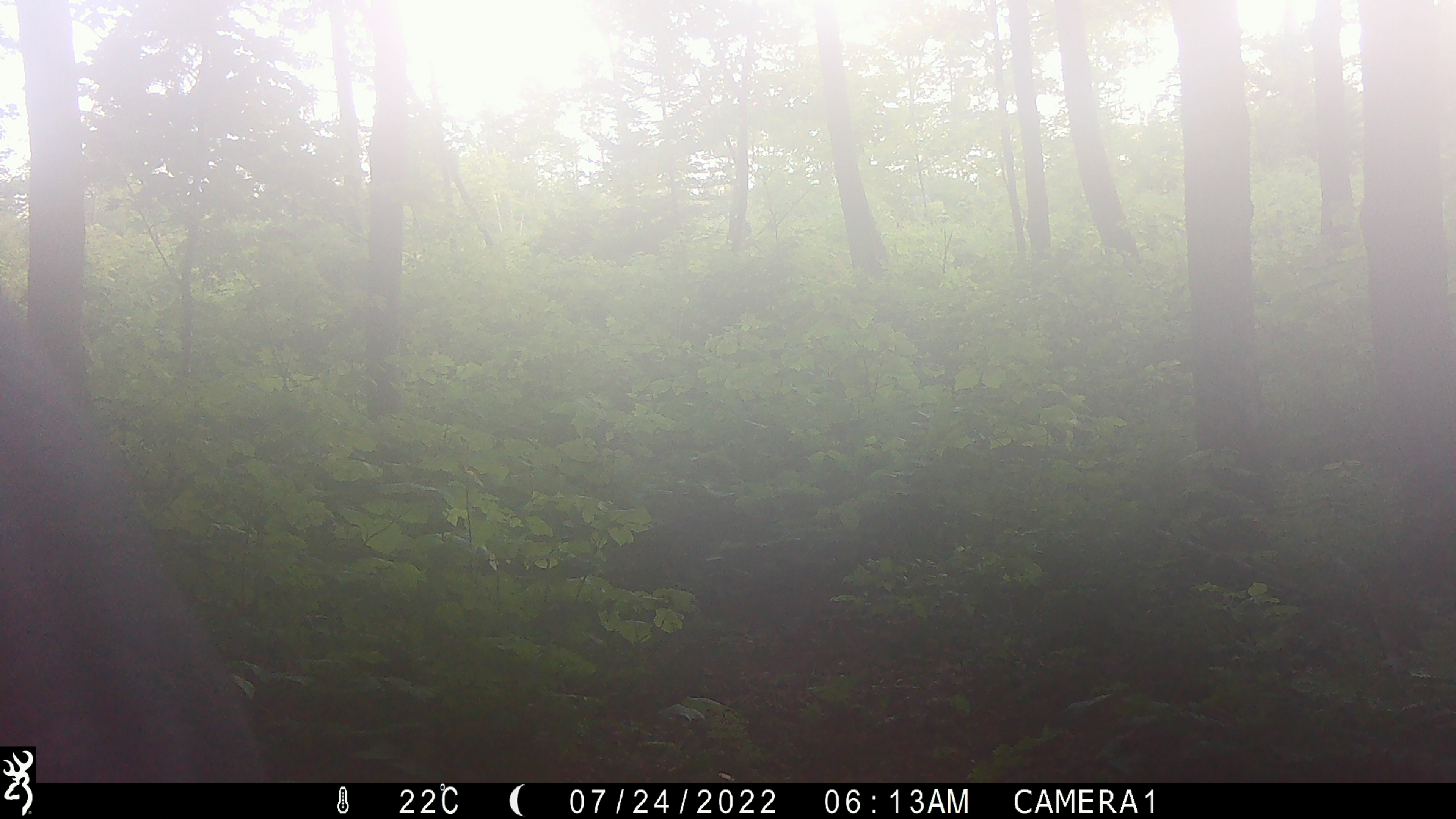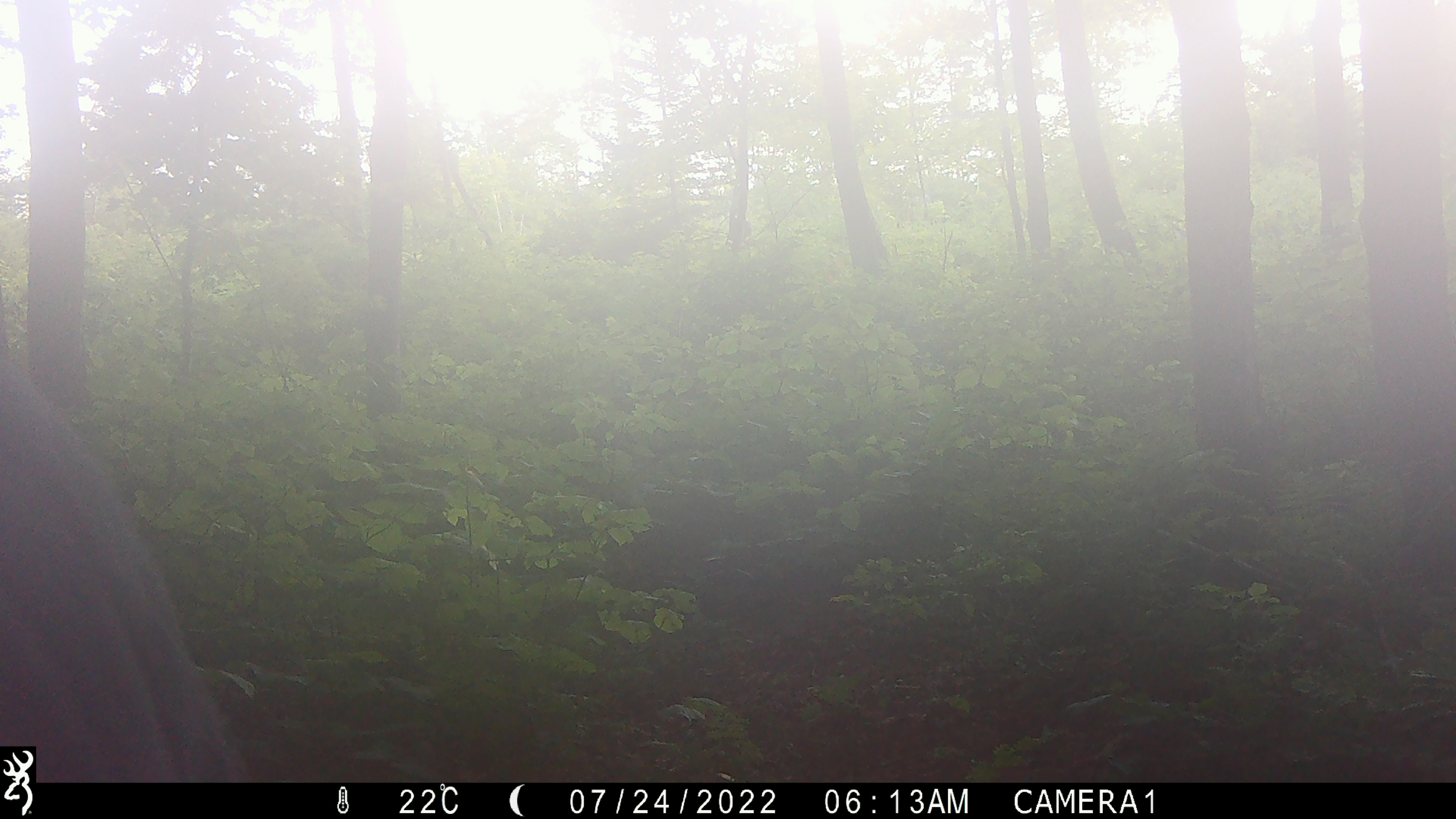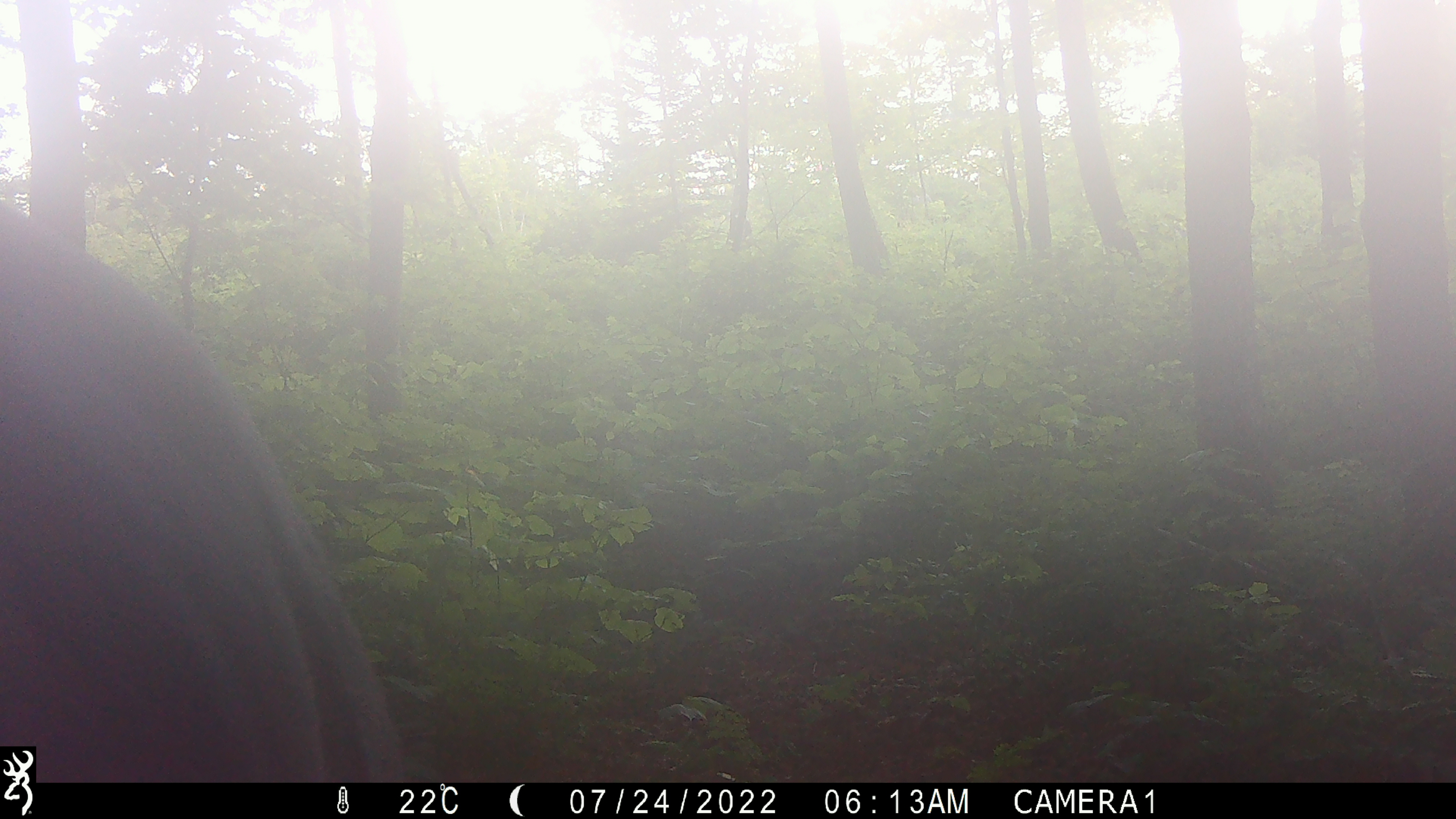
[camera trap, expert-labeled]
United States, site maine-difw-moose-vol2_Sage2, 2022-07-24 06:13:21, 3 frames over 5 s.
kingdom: Animalia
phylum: Chordata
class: Mammalia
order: Artiodactyla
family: Cervidae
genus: Alces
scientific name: Alces alces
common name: moose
Moose (Alces alces).